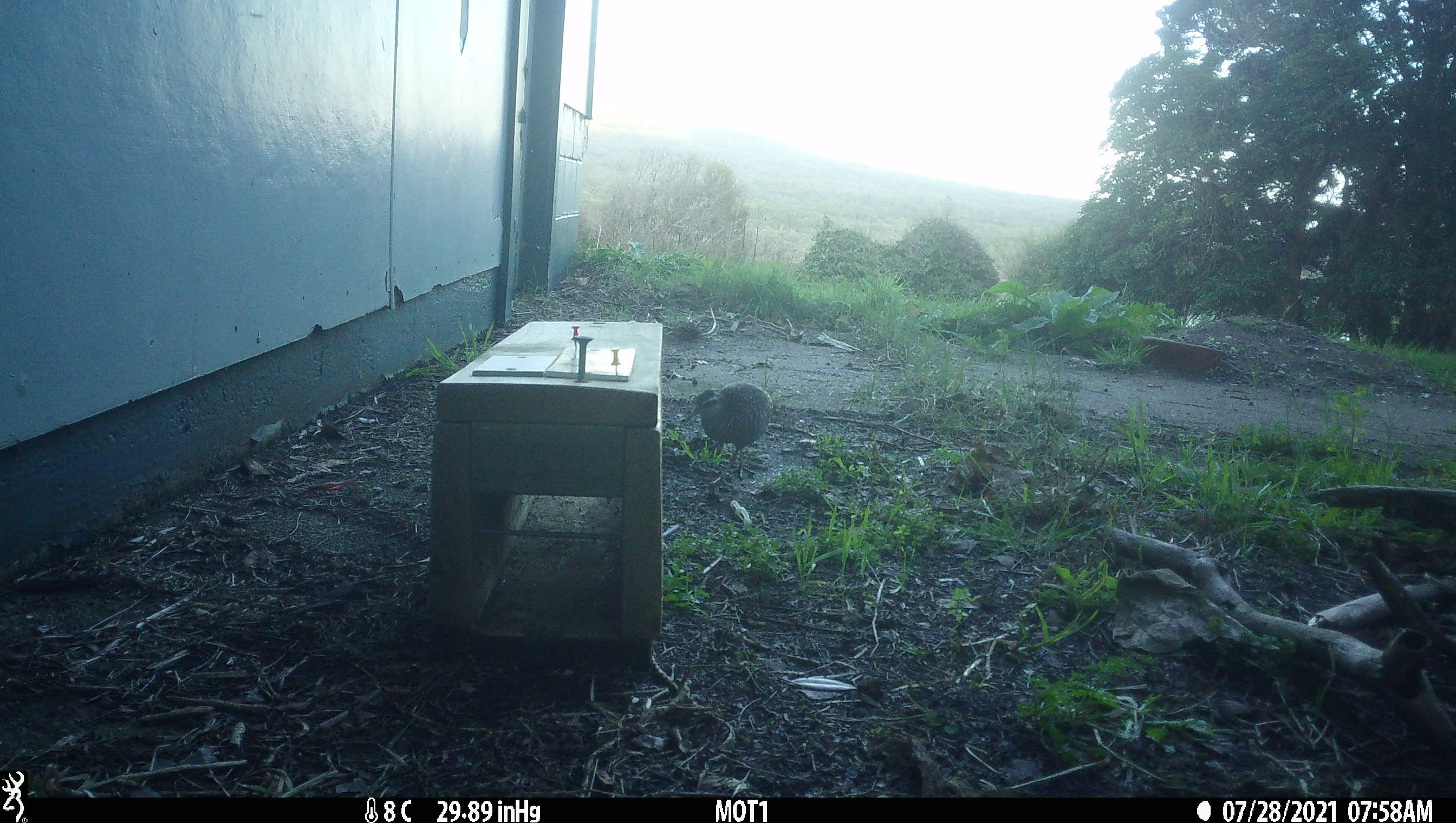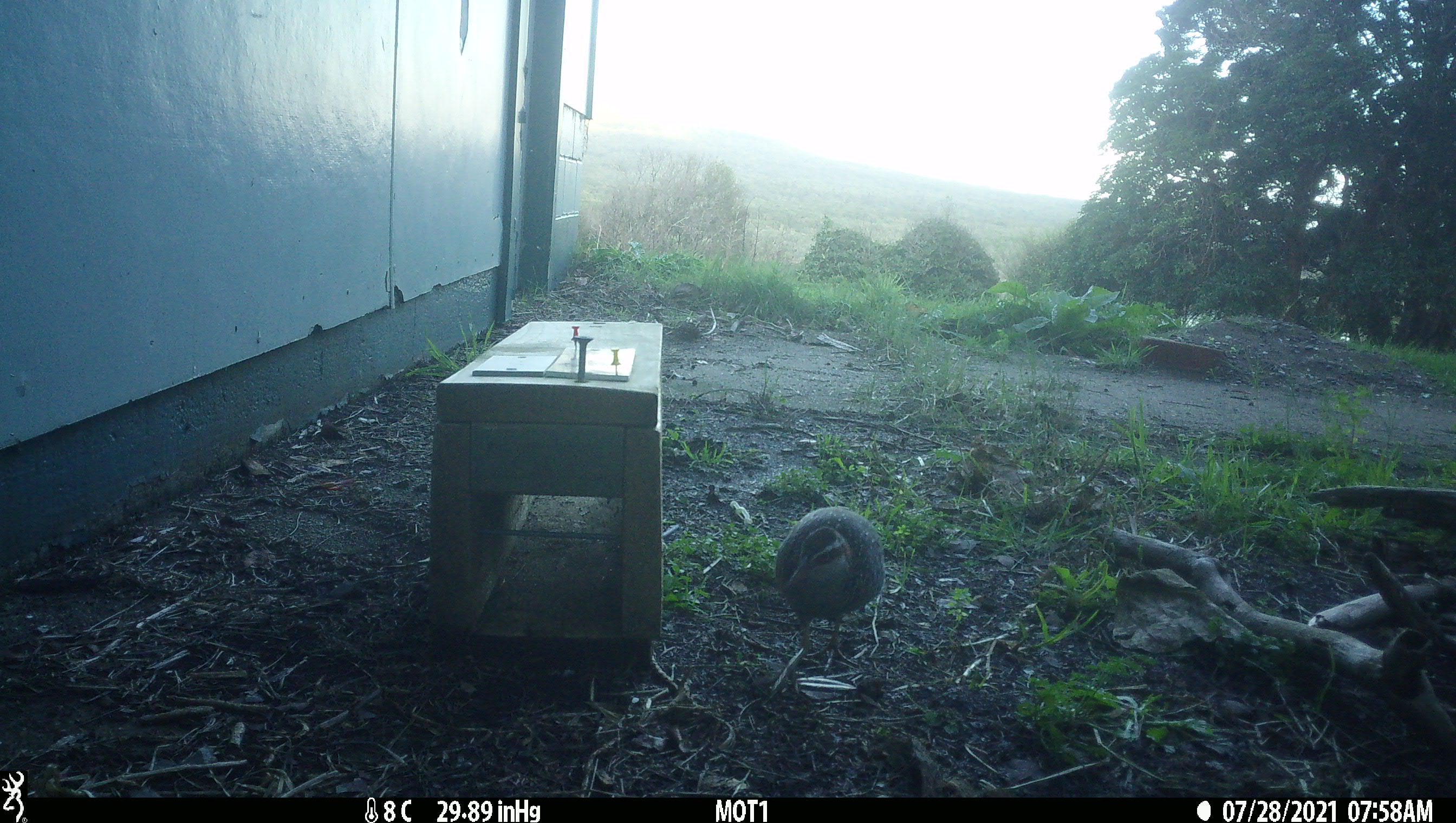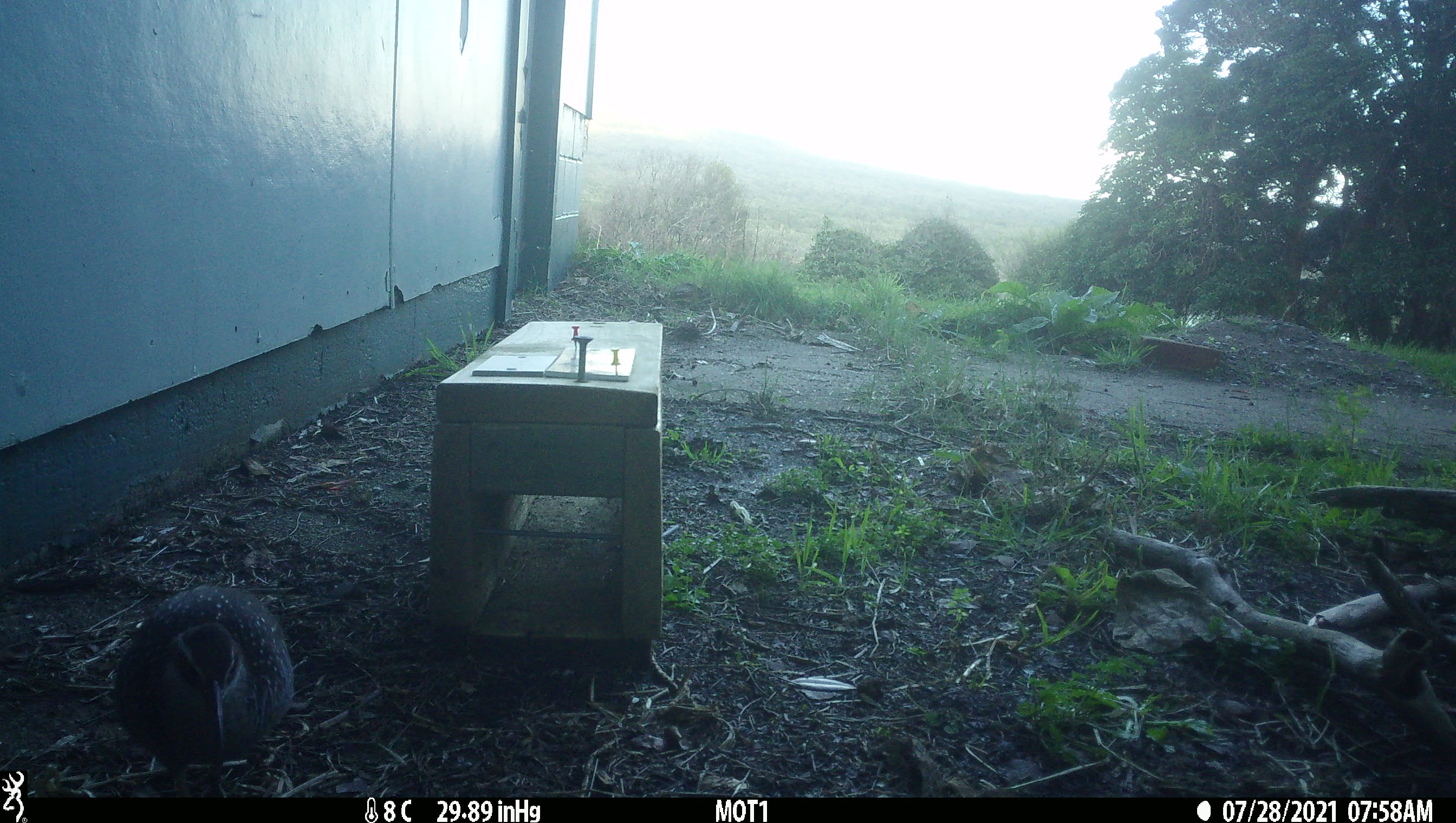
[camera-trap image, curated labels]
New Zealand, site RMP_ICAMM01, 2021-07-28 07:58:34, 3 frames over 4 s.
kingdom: Animalia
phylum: Chordata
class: Aves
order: Gruiformes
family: Rallidae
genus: Gallirallus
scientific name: Gallirallus philippensis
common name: buff-banded rail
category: banded rail